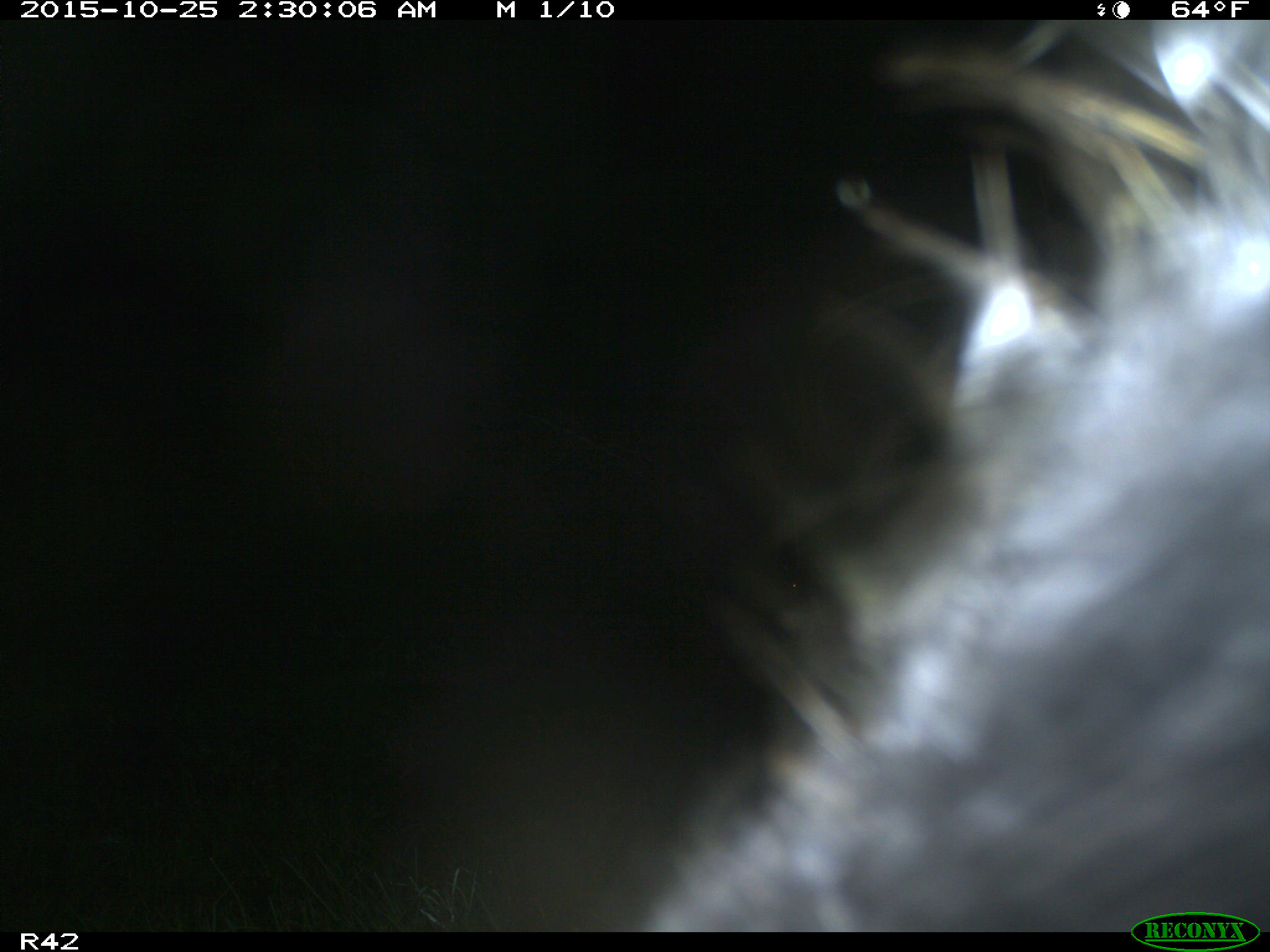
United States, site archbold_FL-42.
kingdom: Animalia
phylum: Chordata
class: Mammalia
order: Artiodactyla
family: Suidae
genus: Sus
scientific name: Sus scrofa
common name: wild boar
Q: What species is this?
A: Sus scrofa (wild boar).